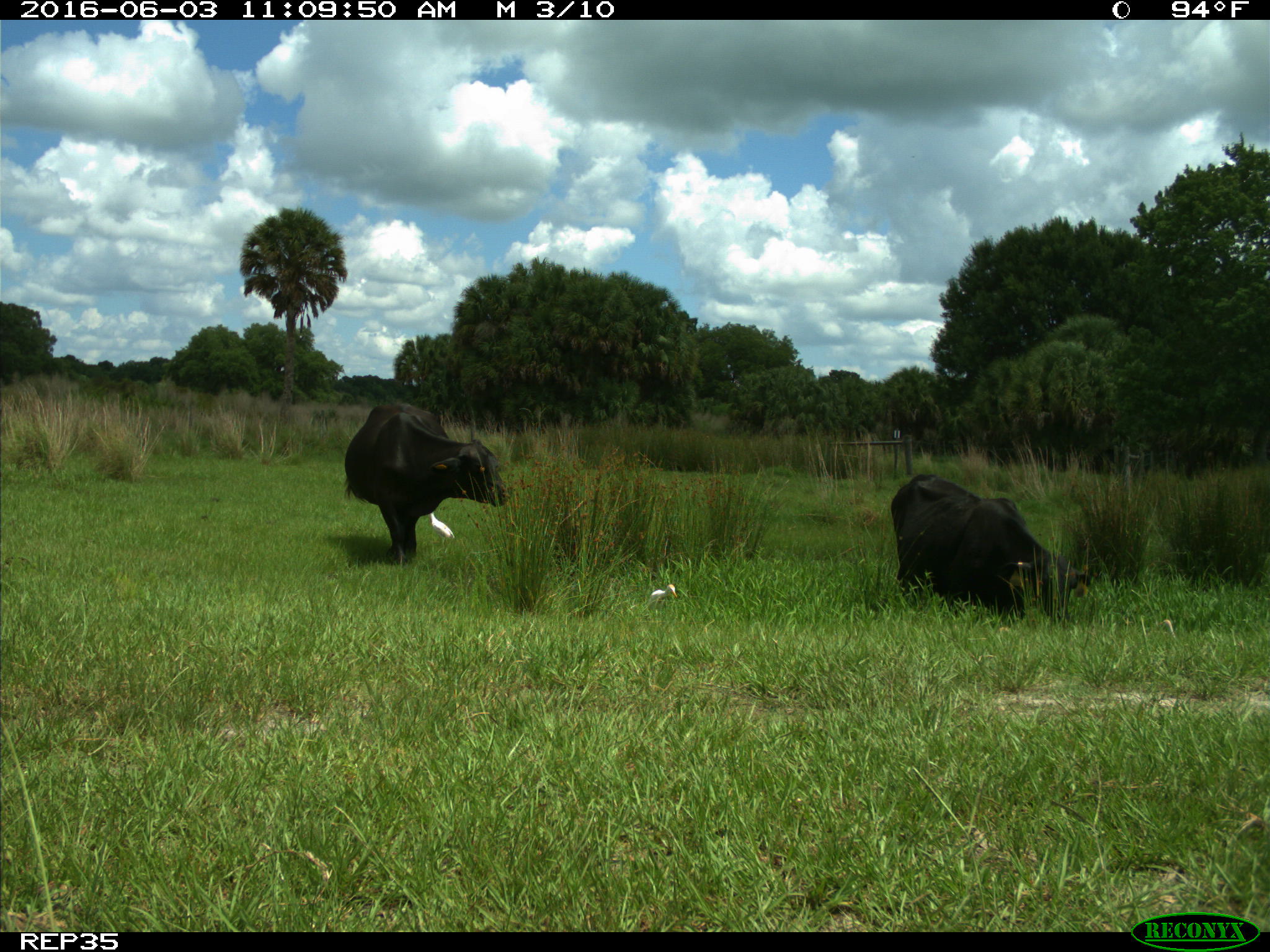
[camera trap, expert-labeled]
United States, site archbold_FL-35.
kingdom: Animalia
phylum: Chordata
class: Mammalia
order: Artiodactyla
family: Bovidae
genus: Bos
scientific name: Bos taurus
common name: domestic cow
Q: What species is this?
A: Bos taurus (domestic cow).